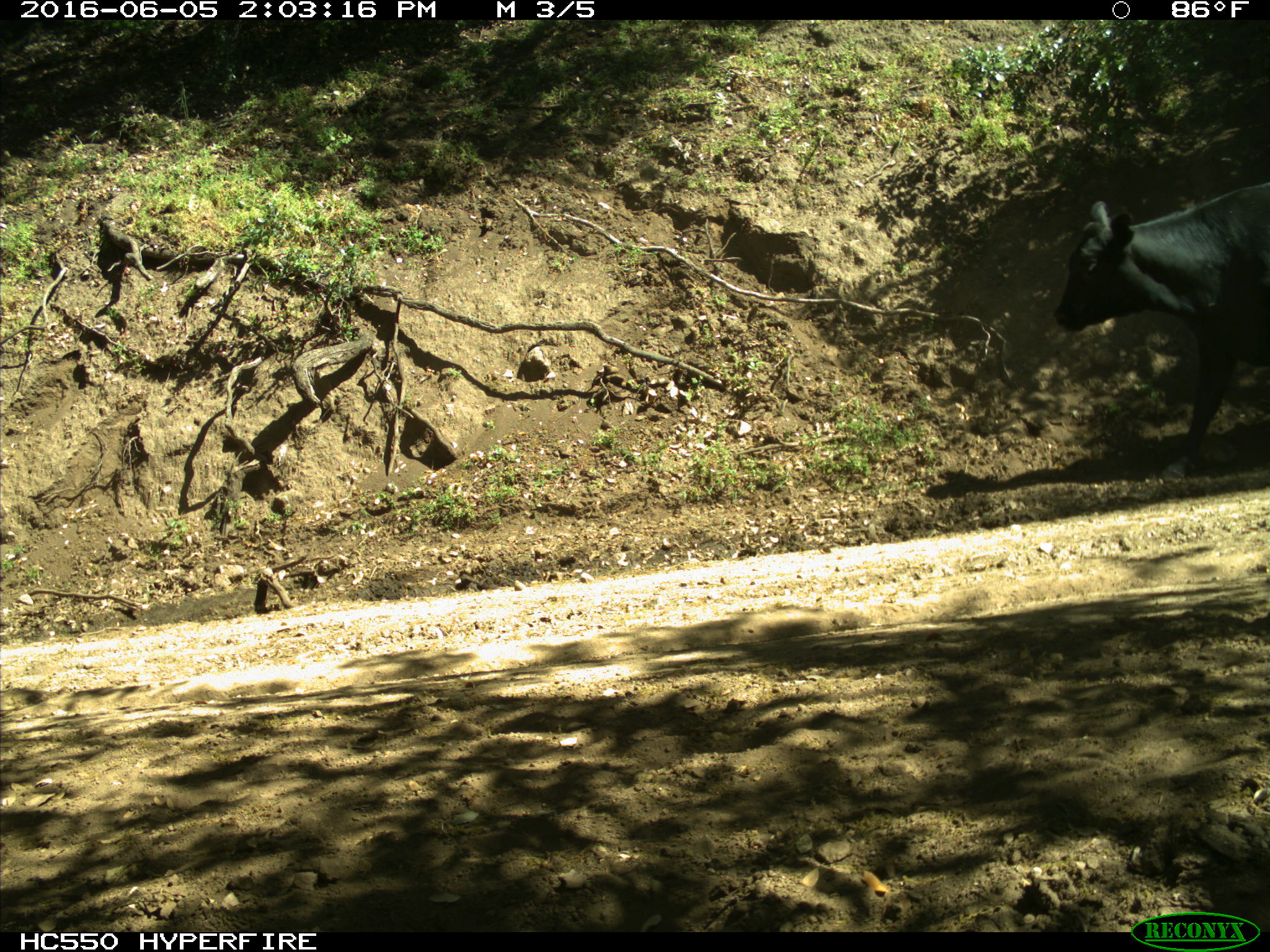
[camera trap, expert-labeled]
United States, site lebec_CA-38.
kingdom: Animalia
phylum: Chordata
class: Mammalia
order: Artiodactyla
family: Bovidae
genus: Bos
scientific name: Bos taurus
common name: domestic cow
Bos taurus (domestic cow).